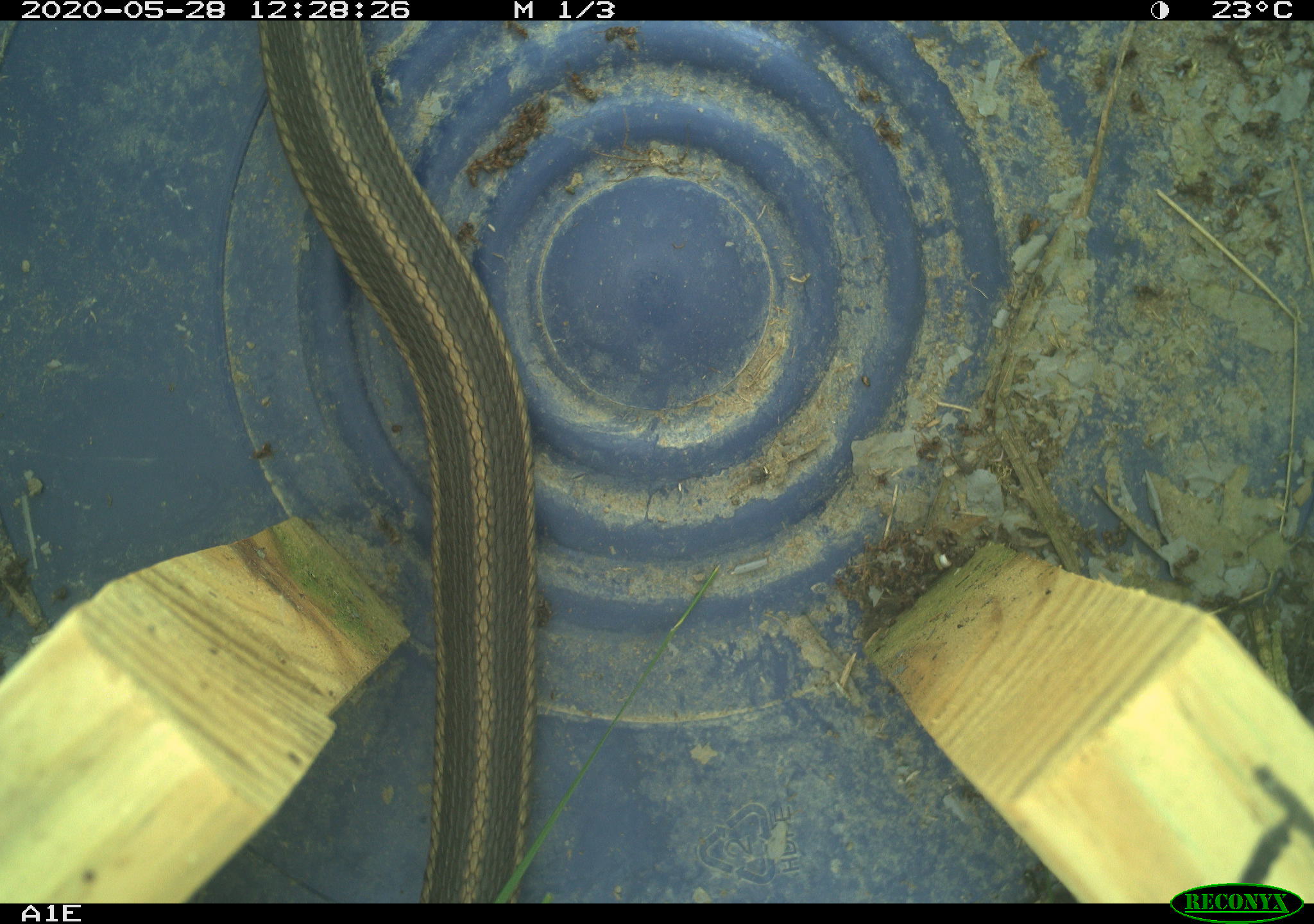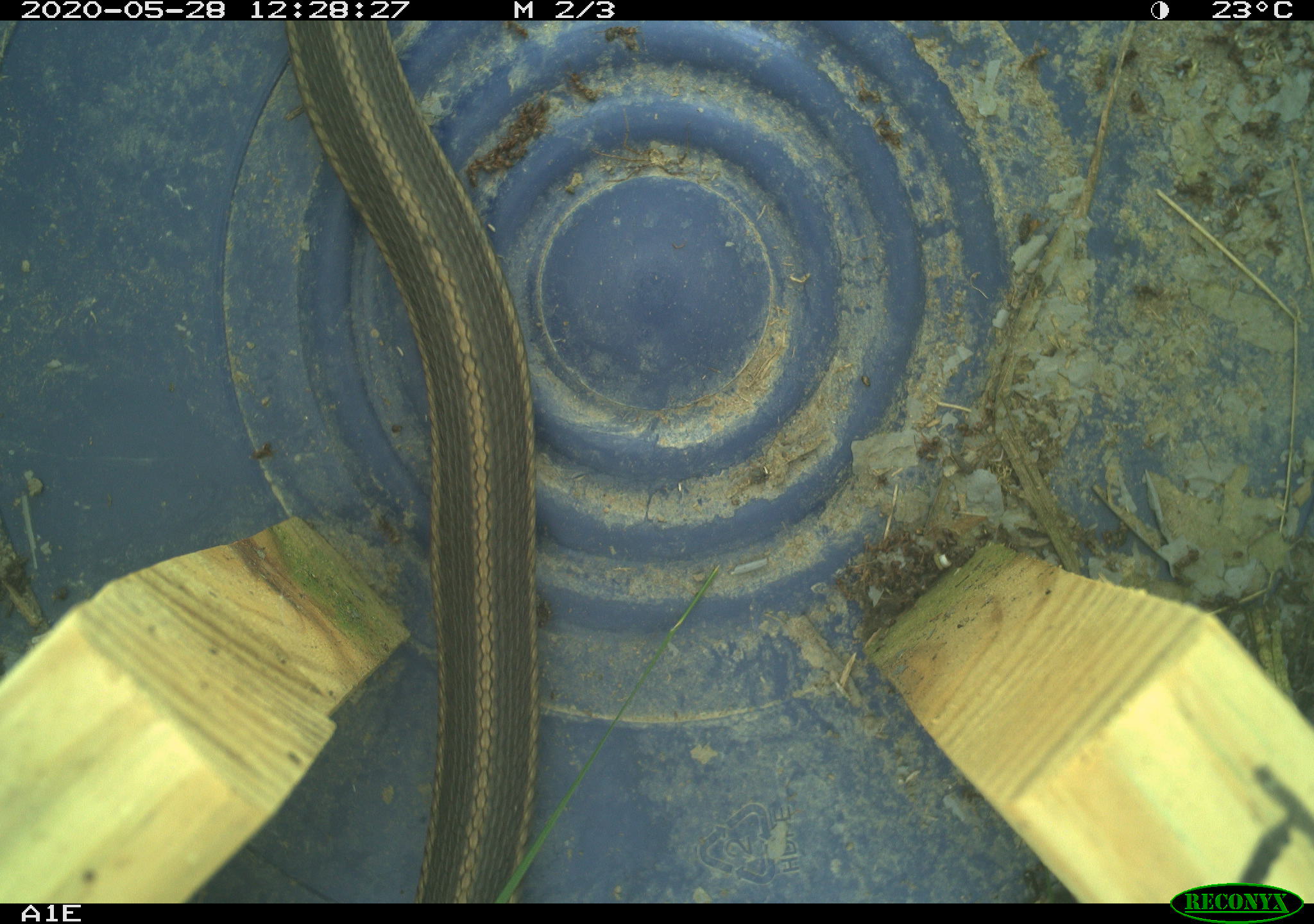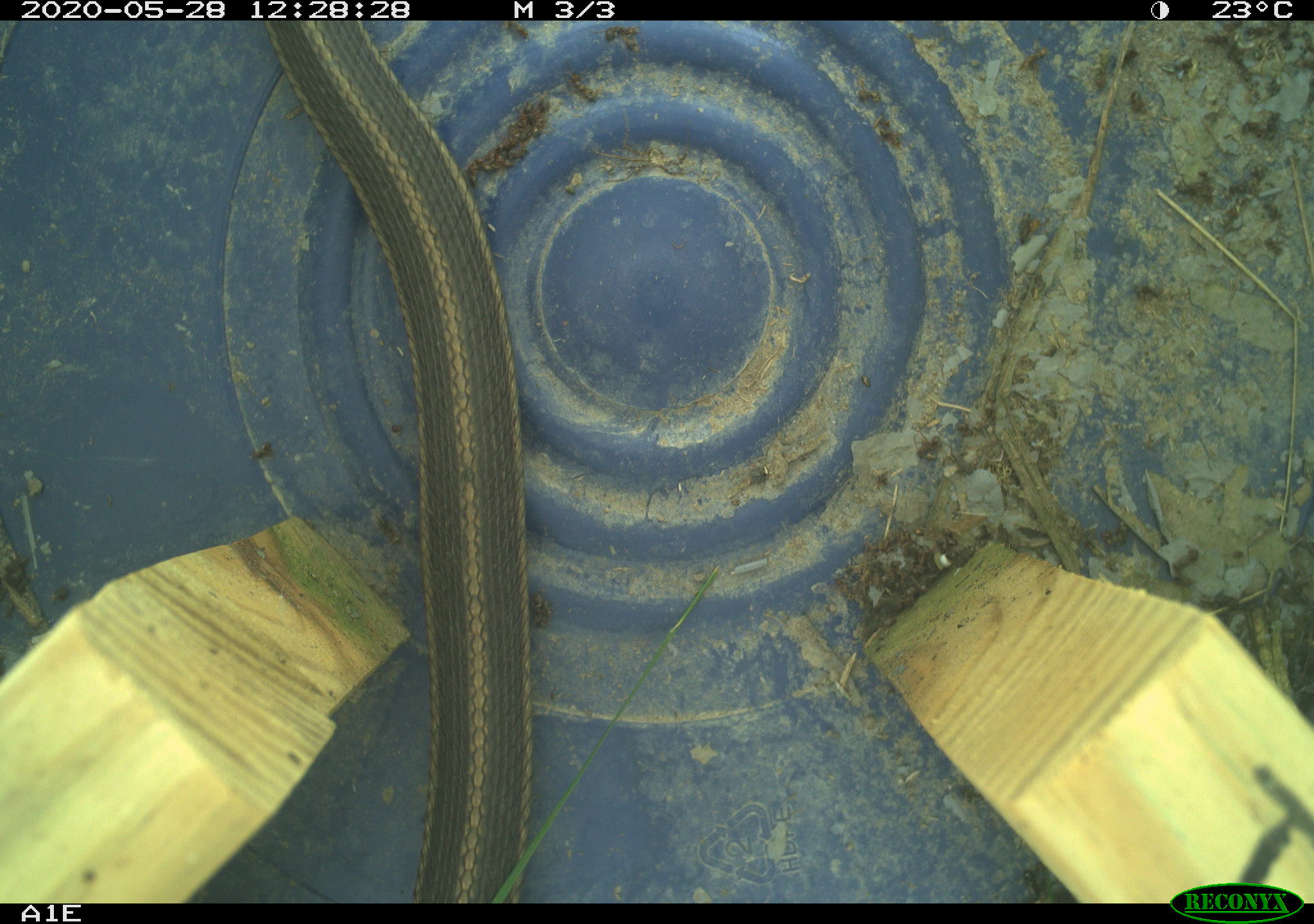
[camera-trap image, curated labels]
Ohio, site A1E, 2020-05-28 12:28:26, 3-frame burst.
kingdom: Animalia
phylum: Chordata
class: Reptilia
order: Squamata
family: Colubridae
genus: Thamnophis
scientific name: Thamnophis sirtalis sirtalis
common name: eastern gartersnake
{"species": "eastern gartersnake (Thamnophis sirtalis sirtalis)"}